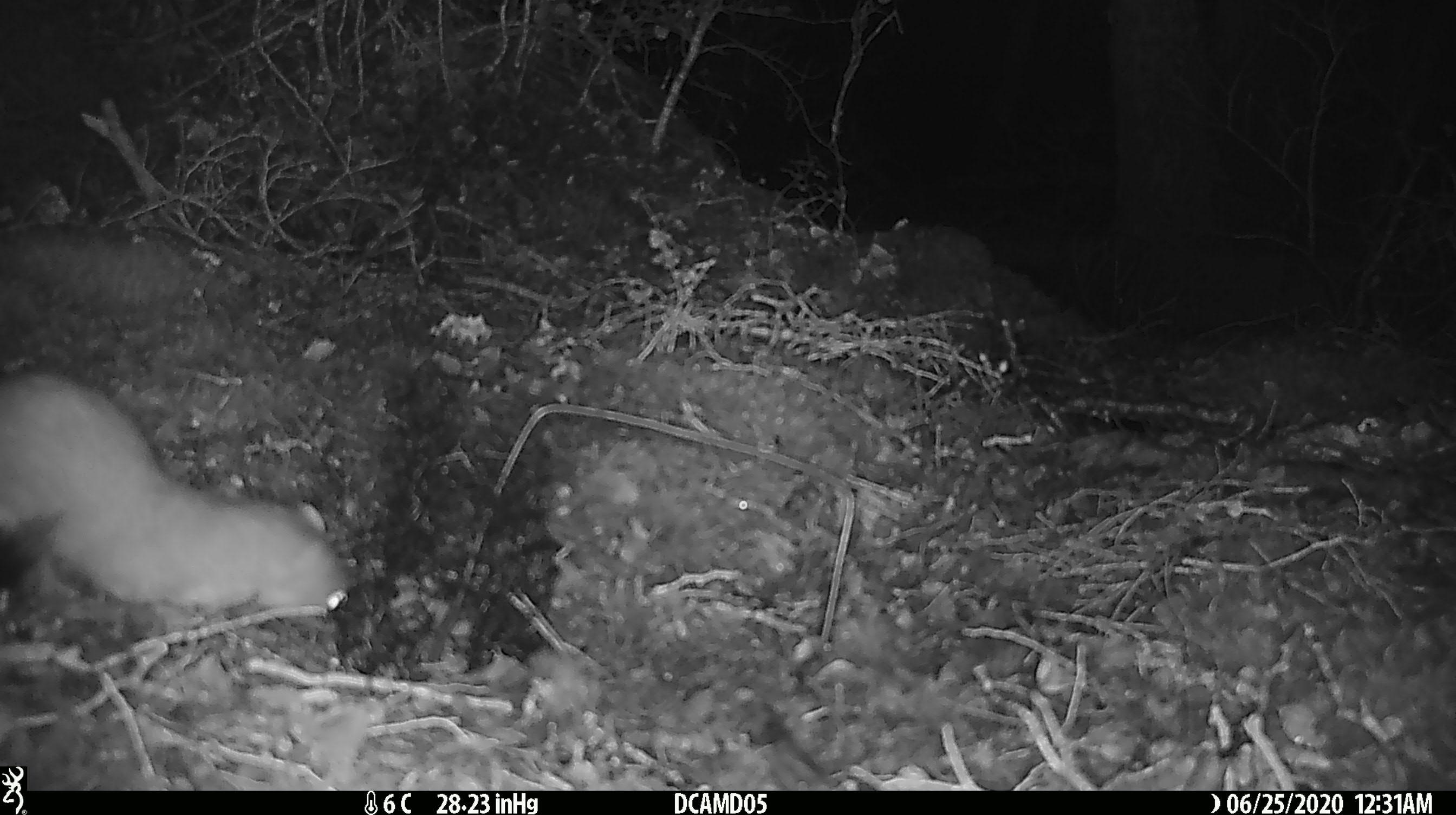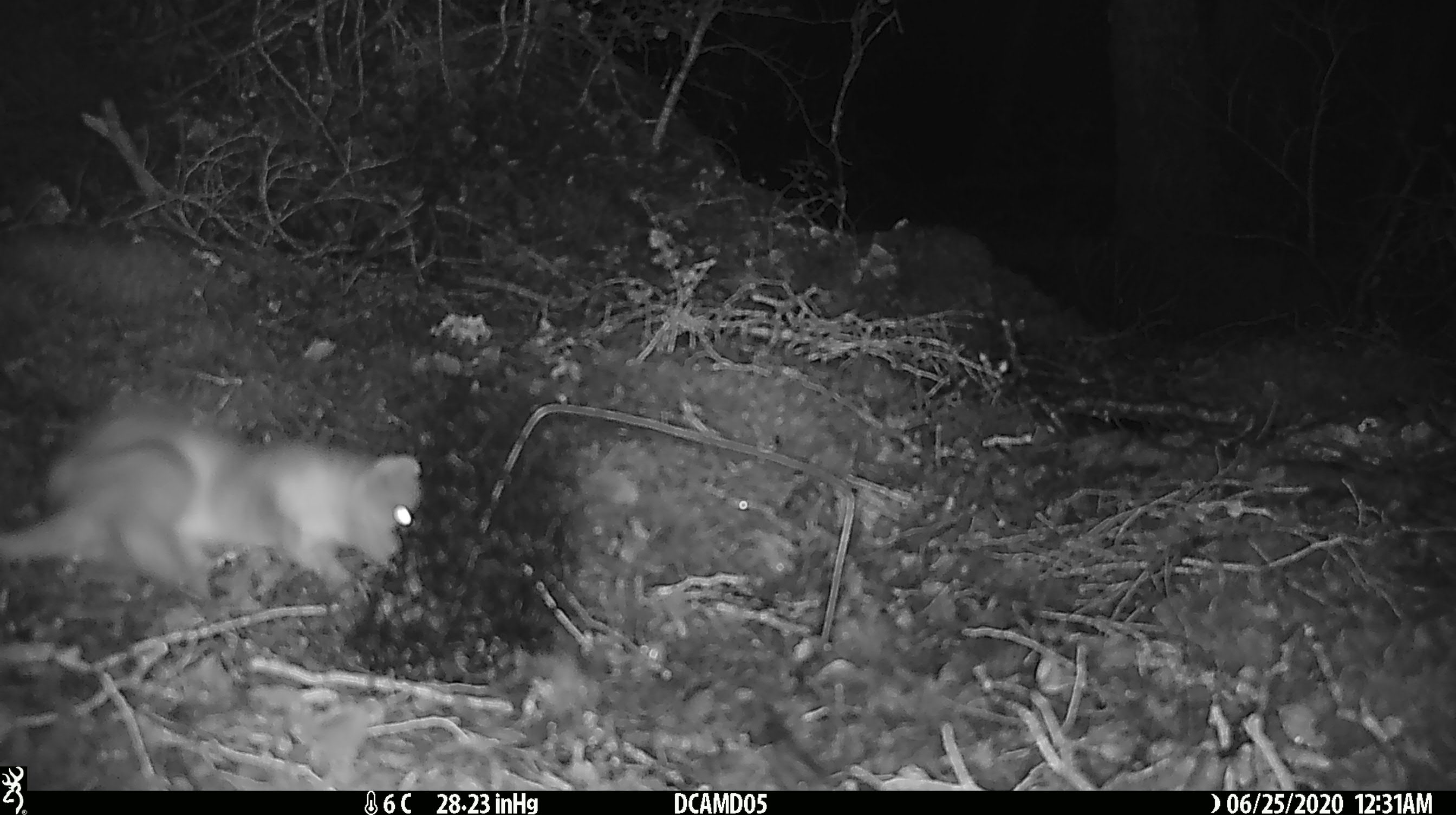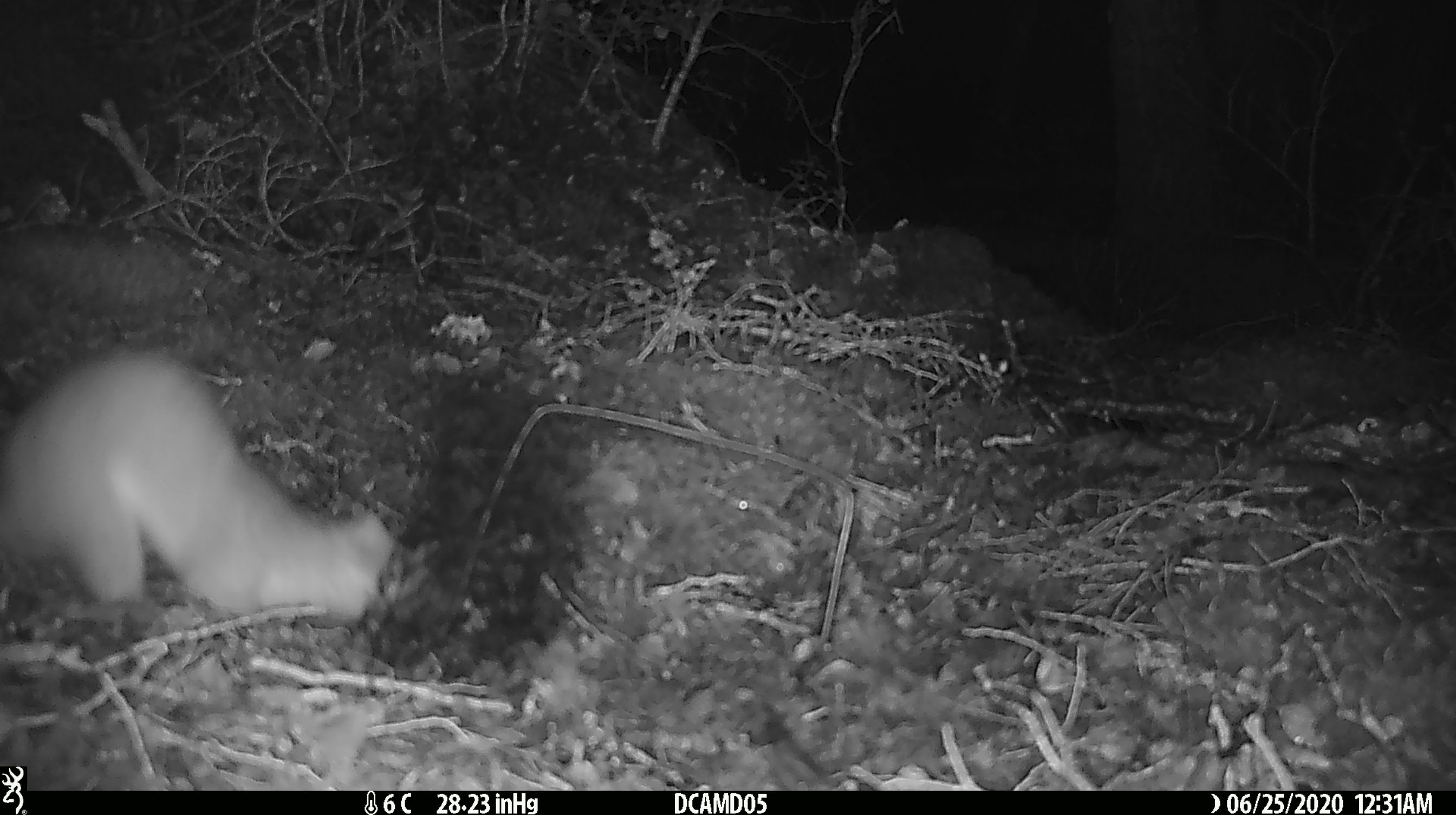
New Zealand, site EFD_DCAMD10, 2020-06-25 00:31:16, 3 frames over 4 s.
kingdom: Animalia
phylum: Chordata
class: Mammalia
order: Carnivora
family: Mustelidae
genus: Mustela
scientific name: Mustela erminea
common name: stoat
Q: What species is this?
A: Stoat (Mustela erminea).